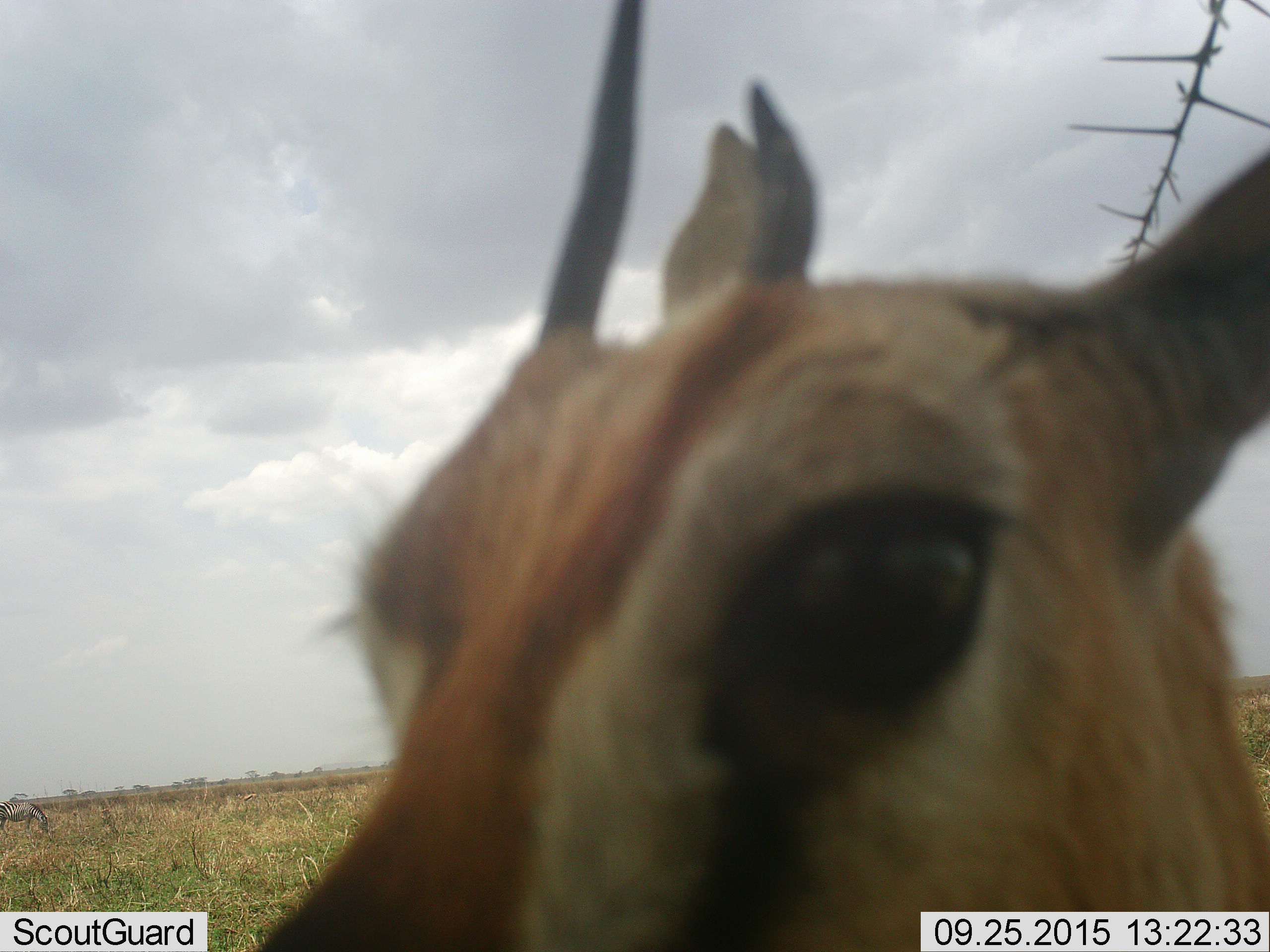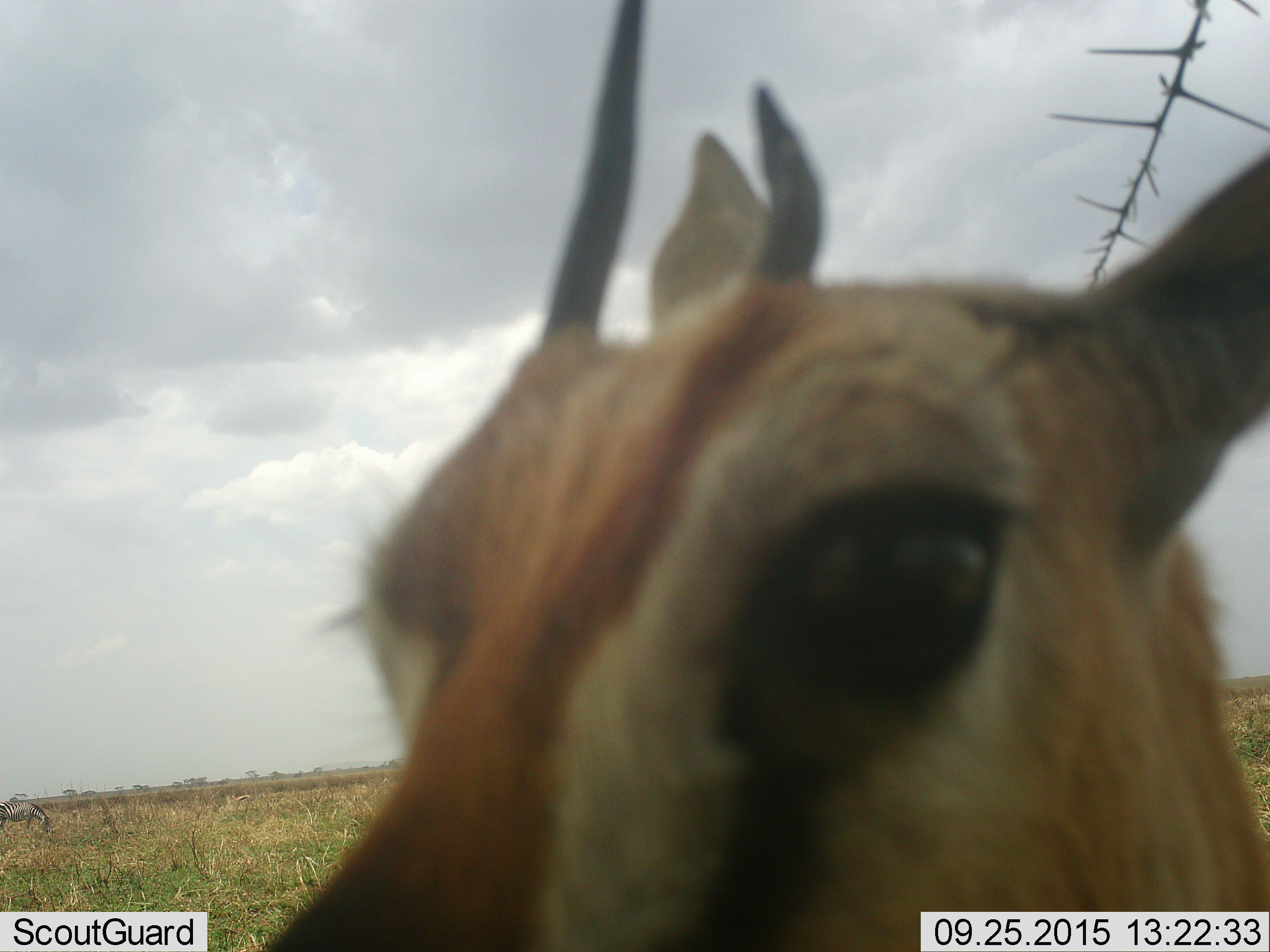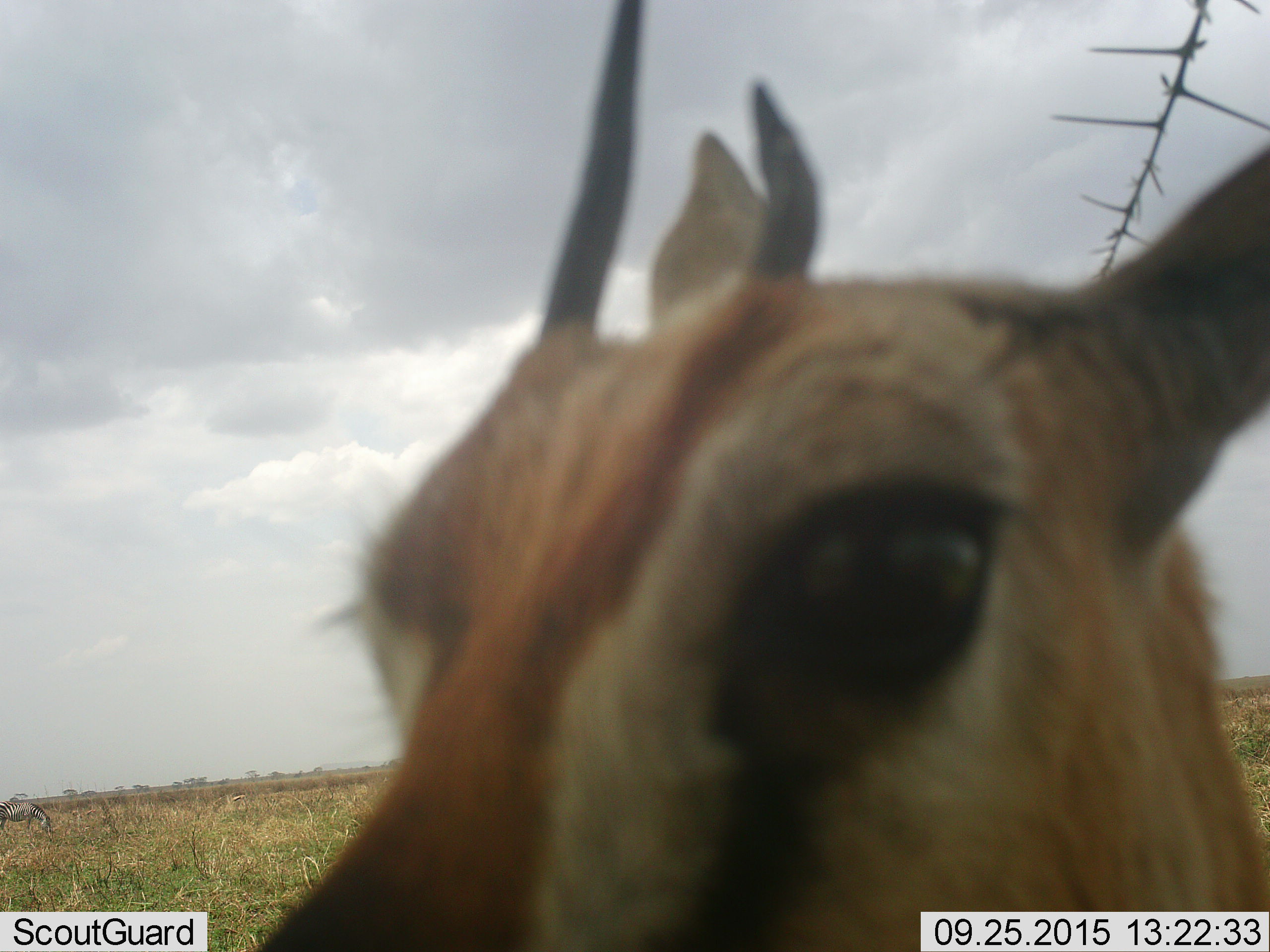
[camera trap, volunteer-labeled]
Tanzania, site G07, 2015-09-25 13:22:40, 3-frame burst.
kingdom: Animalia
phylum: Chordata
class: Mammalia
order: Artiodactyla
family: Bovidae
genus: Eudorcas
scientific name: Eudorcas thomsonii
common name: thomson's gazelle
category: gazellethomsons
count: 1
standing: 89%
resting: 0%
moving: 33%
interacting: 11%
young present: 0%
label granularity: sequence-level